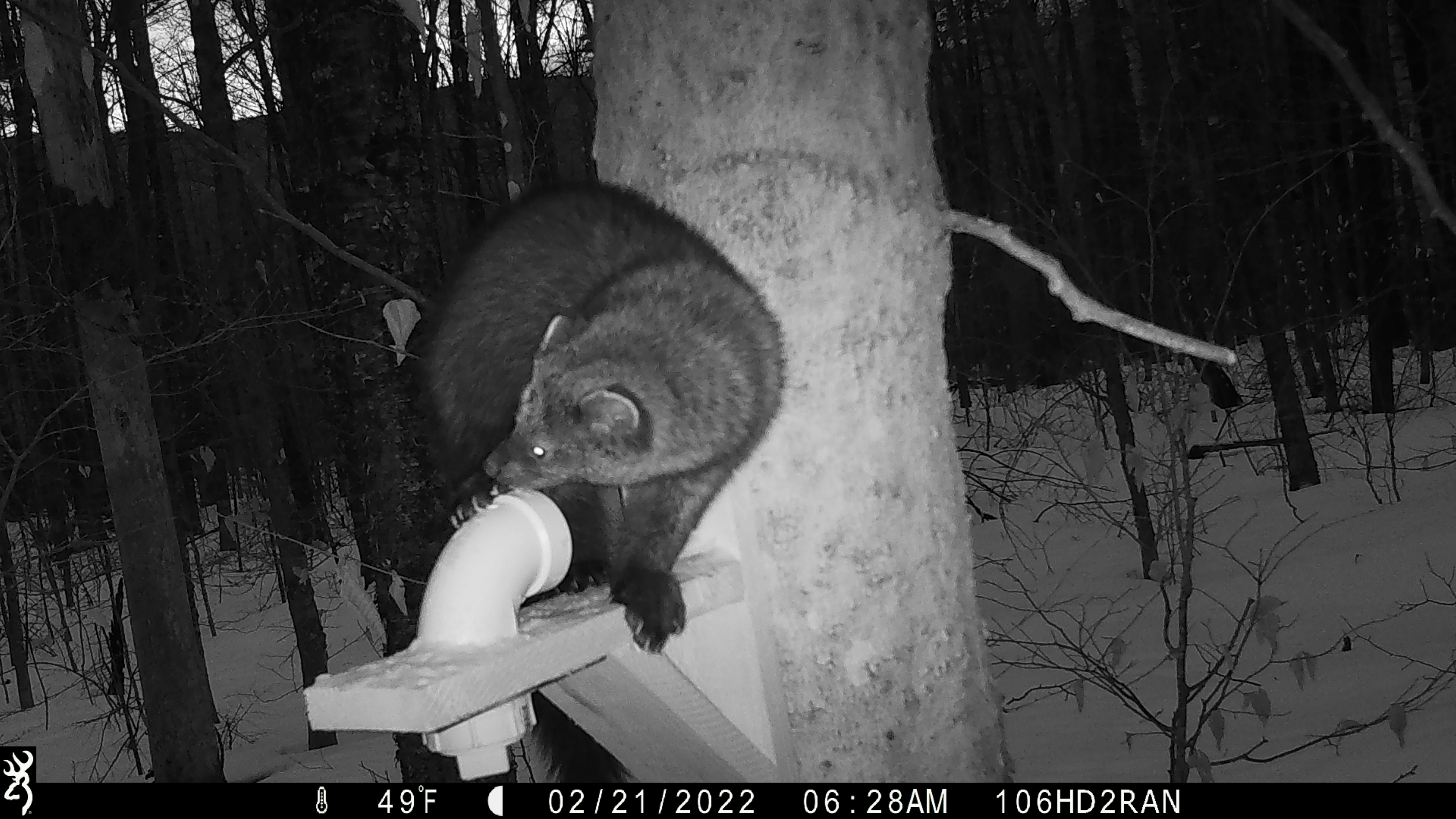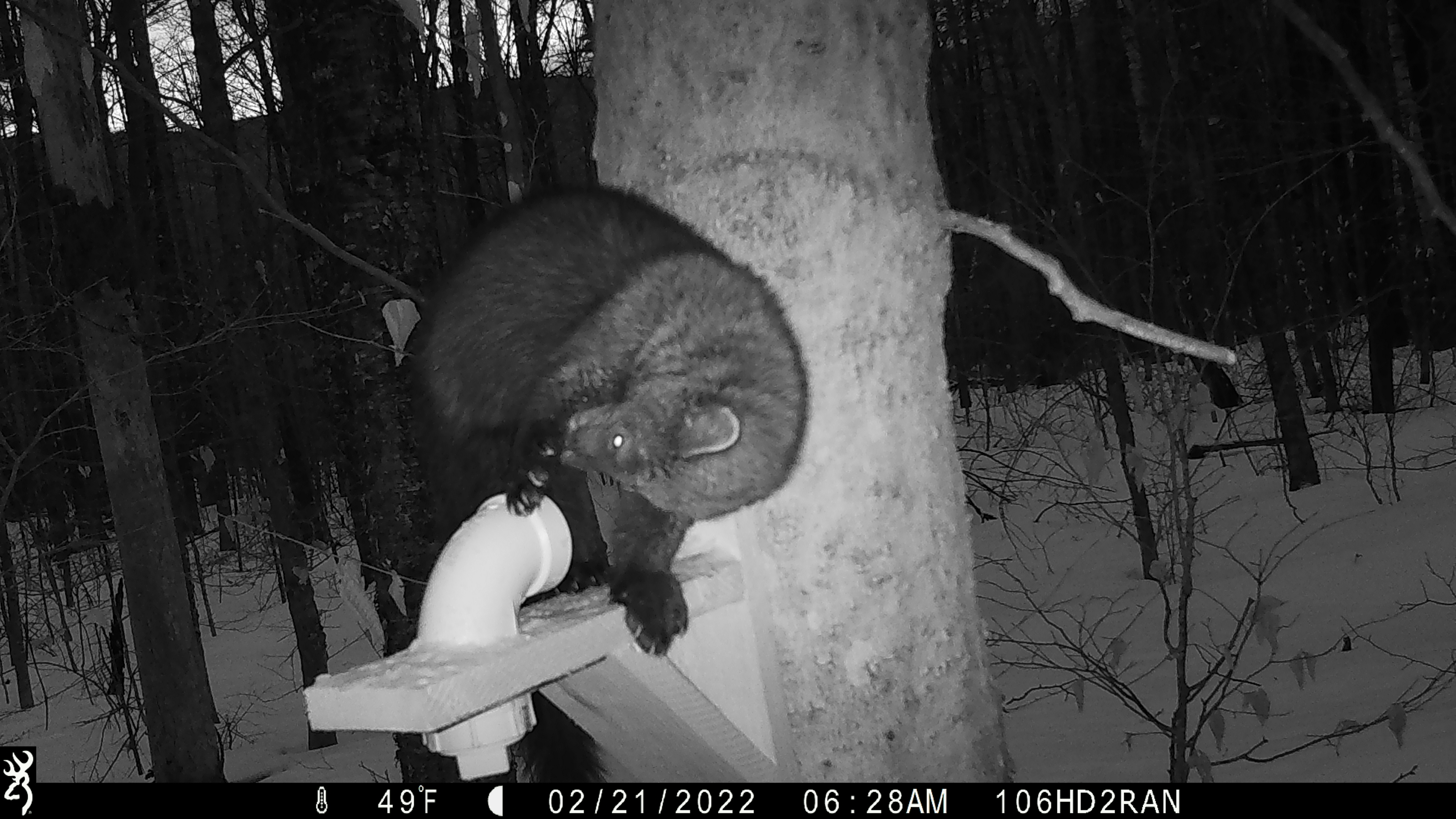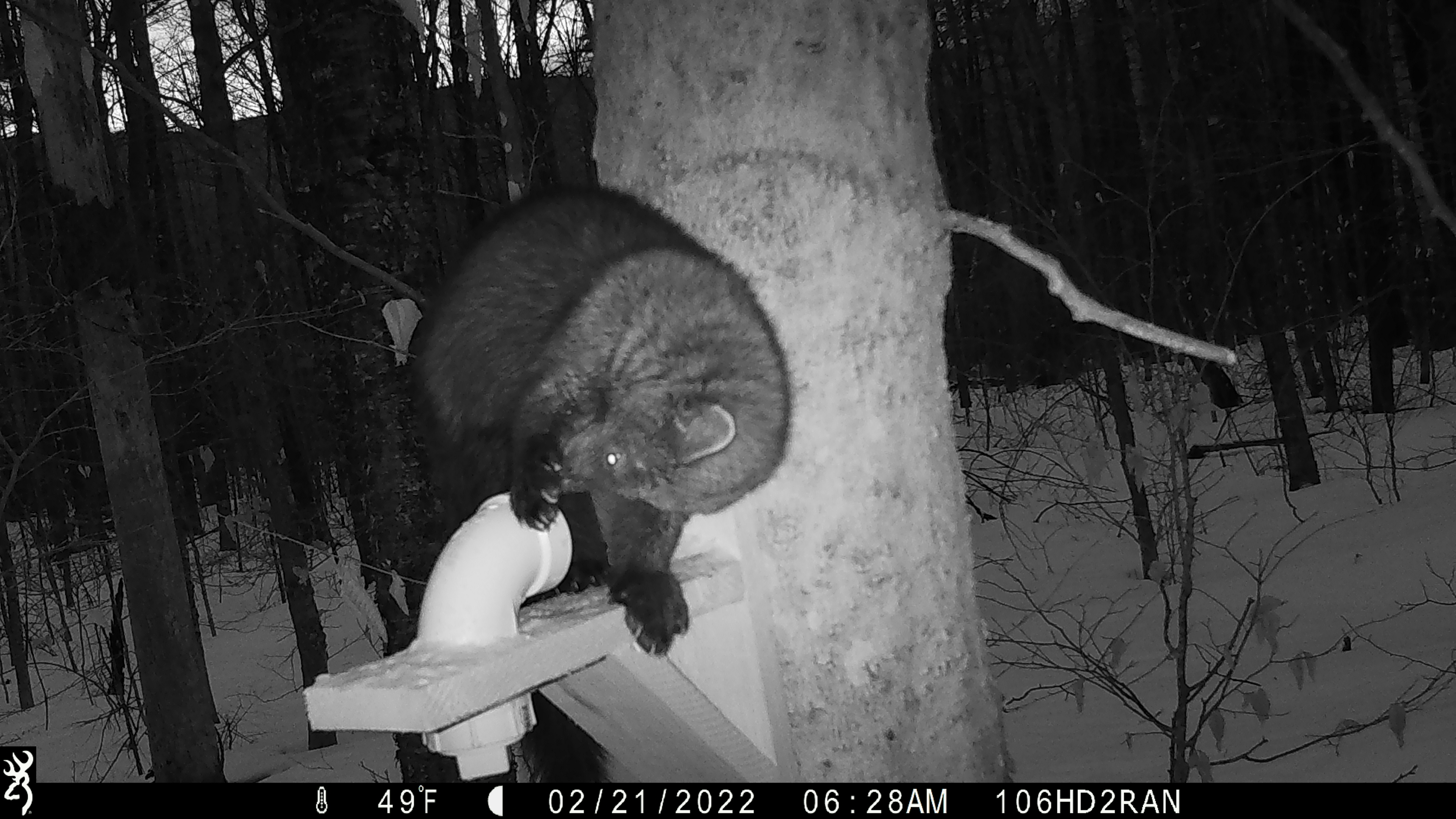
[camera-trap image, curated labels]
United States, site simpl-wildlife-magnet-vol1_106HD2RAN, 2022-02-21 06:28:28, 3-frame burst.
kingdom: Animalia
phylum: Chordata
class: Mammalia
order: Carnivora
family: Mustelidae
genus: Pekania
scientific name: Pekania pennanti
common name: fisher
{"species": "fisher (Pekania pennanti)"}